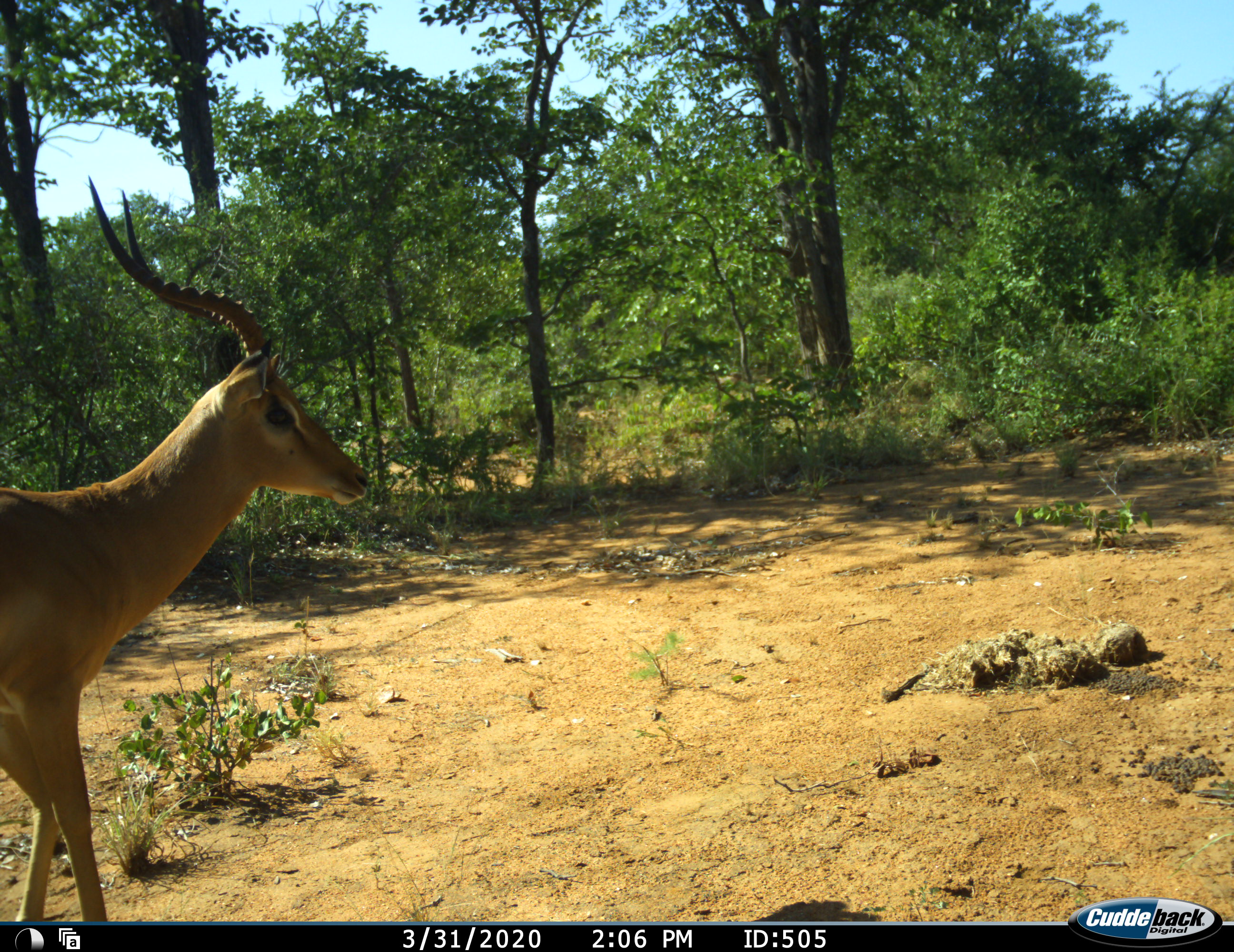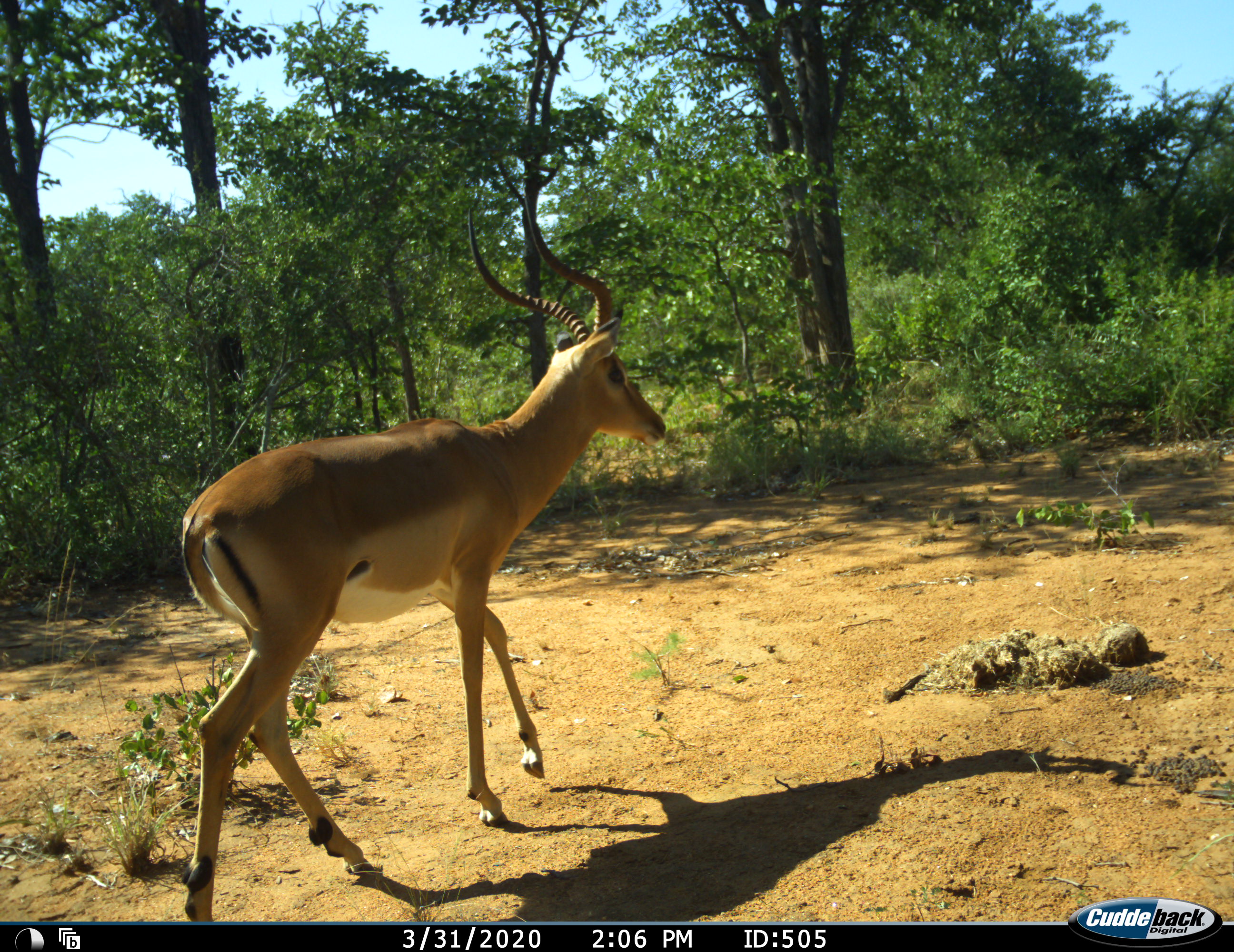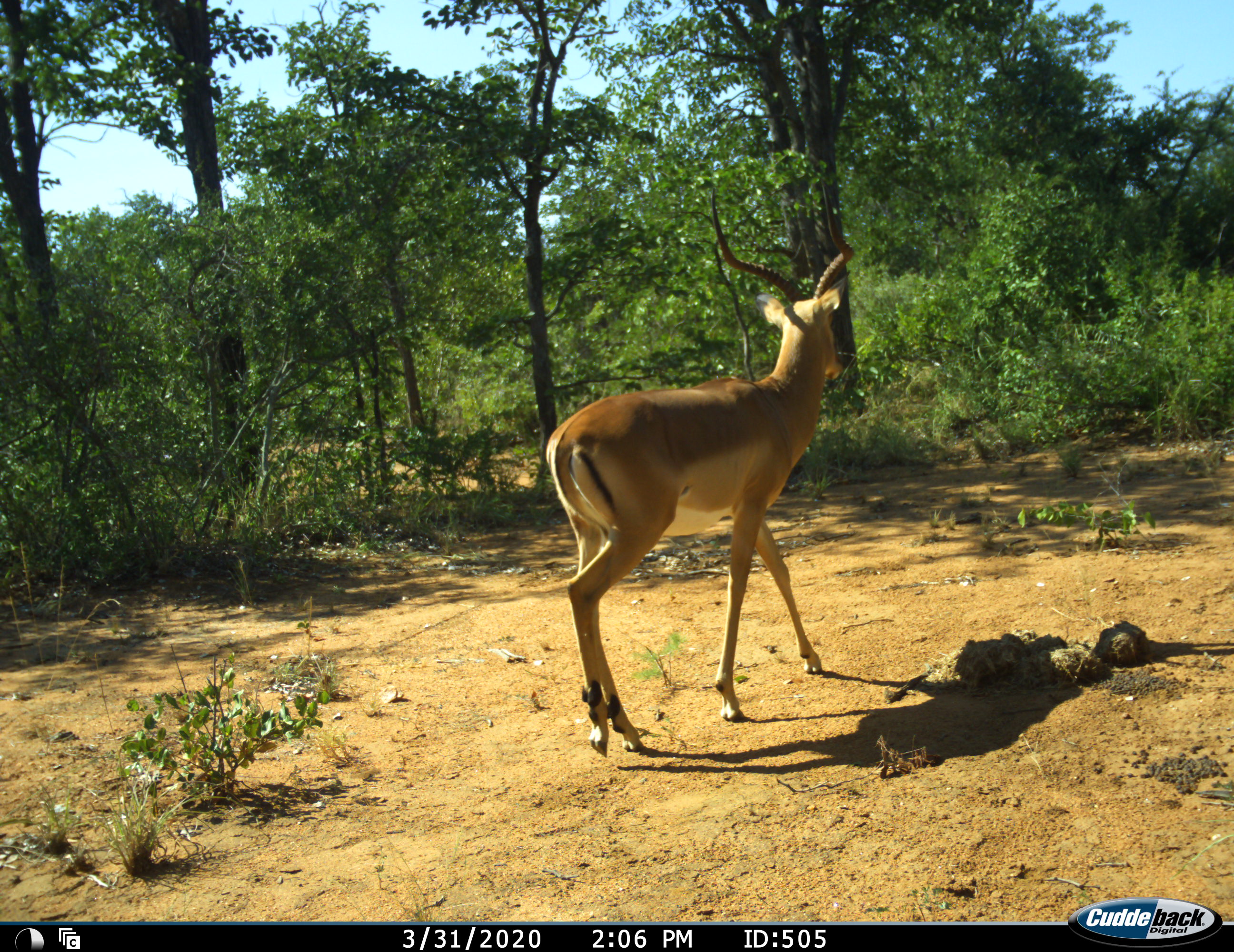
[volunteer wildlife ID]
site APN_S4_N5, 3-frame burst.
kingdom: Animalia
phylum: Chordata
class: Mammalia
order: Artiodactyla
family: Bovidae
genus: Aepyceros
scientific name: Aepyceros melampus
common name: impala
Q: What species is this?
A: Impala (Aepyceros melampus).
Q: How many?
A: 1.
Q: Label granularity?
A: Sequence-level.